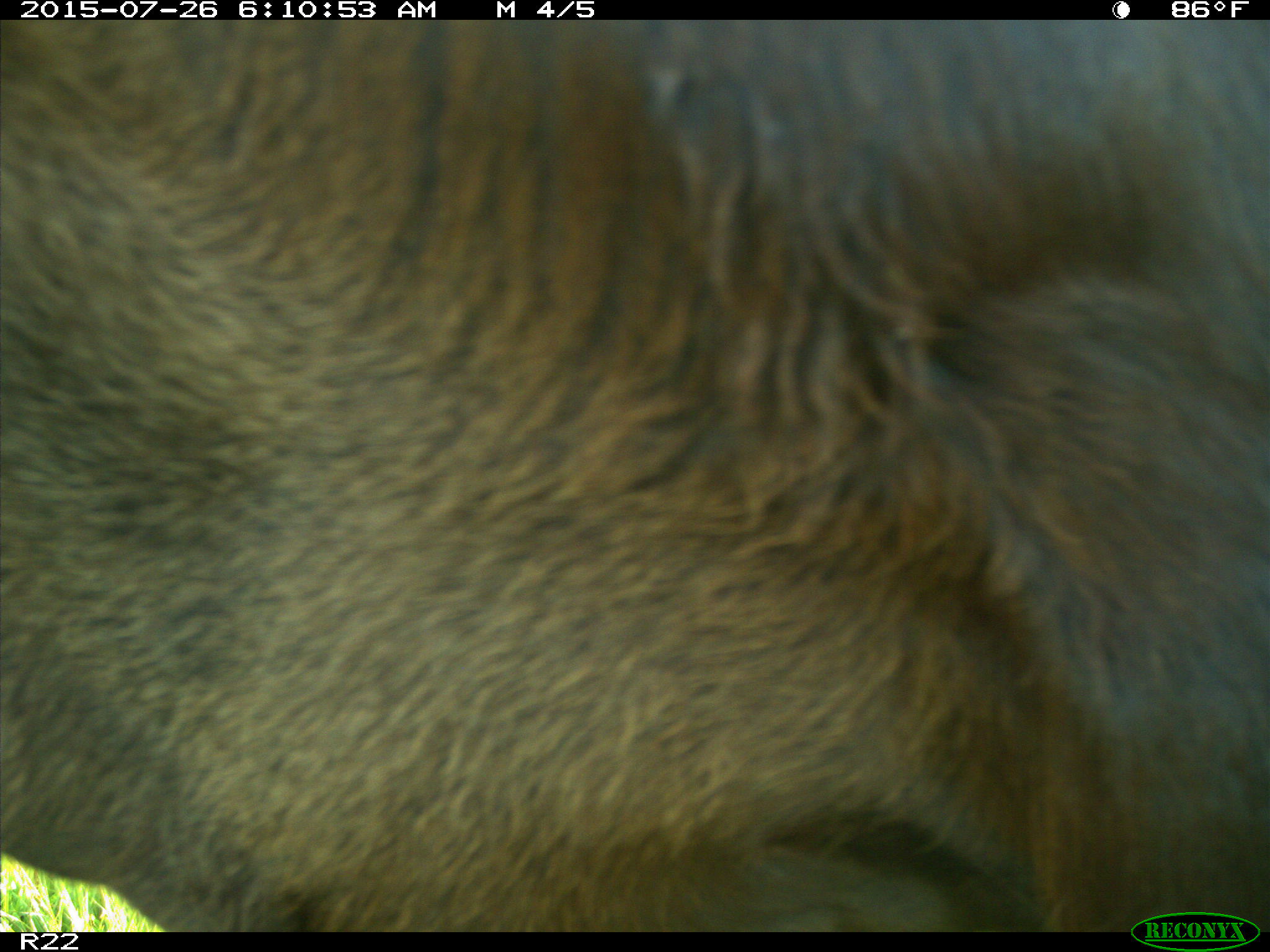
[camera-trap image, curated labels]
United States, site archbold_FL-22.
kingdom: Animalia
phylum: Chordata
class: Mammalia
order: Artiodactyla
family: Bovidae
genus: Bos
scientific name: Bos taurus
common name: domestic cow